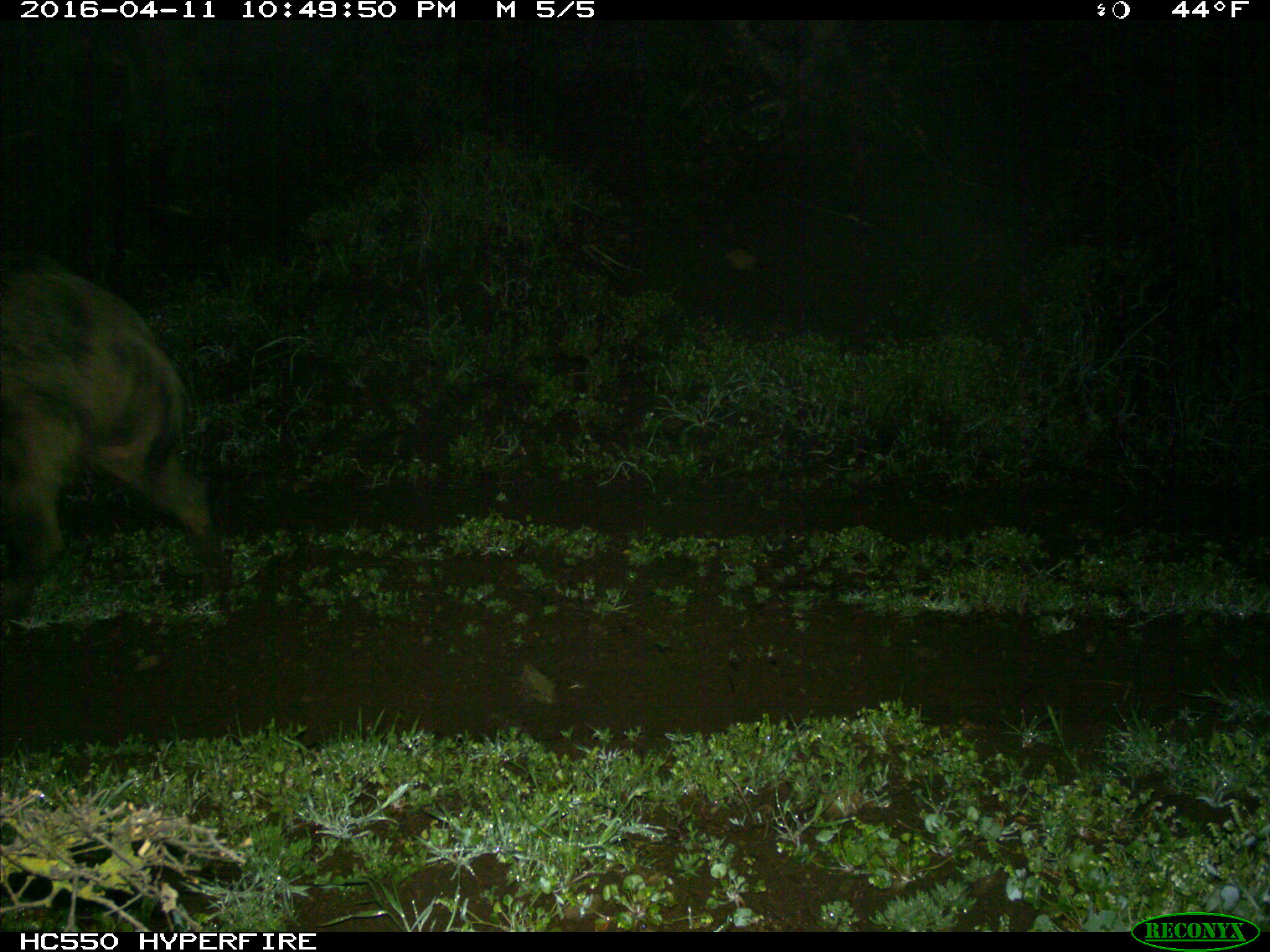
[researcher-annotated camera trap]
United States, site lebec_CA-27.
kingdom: Animalia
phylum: Chordata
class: Mammalia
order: Artiodactyla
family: Suidae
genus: Sus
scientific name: Sus scrofa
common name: wild boar